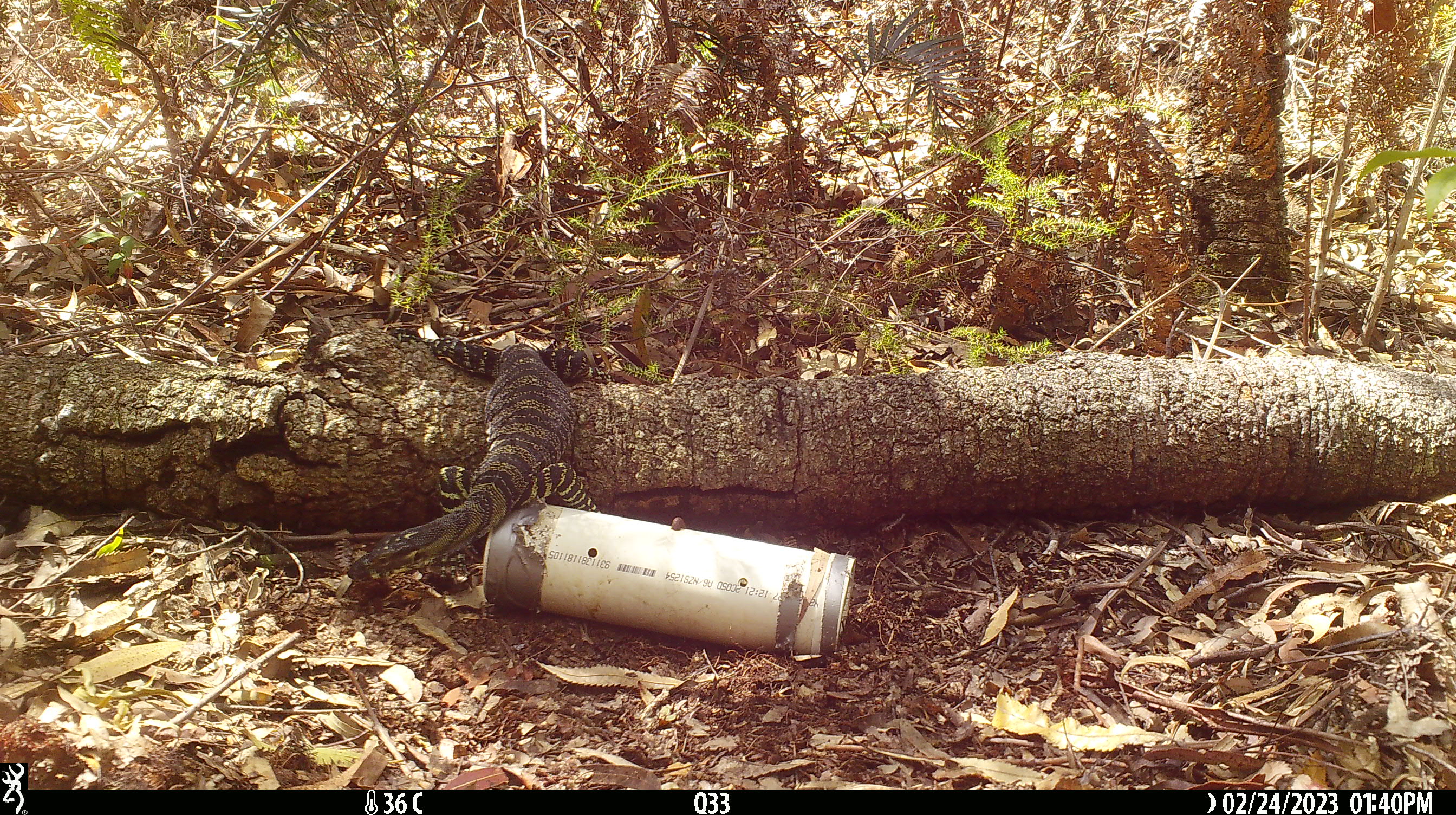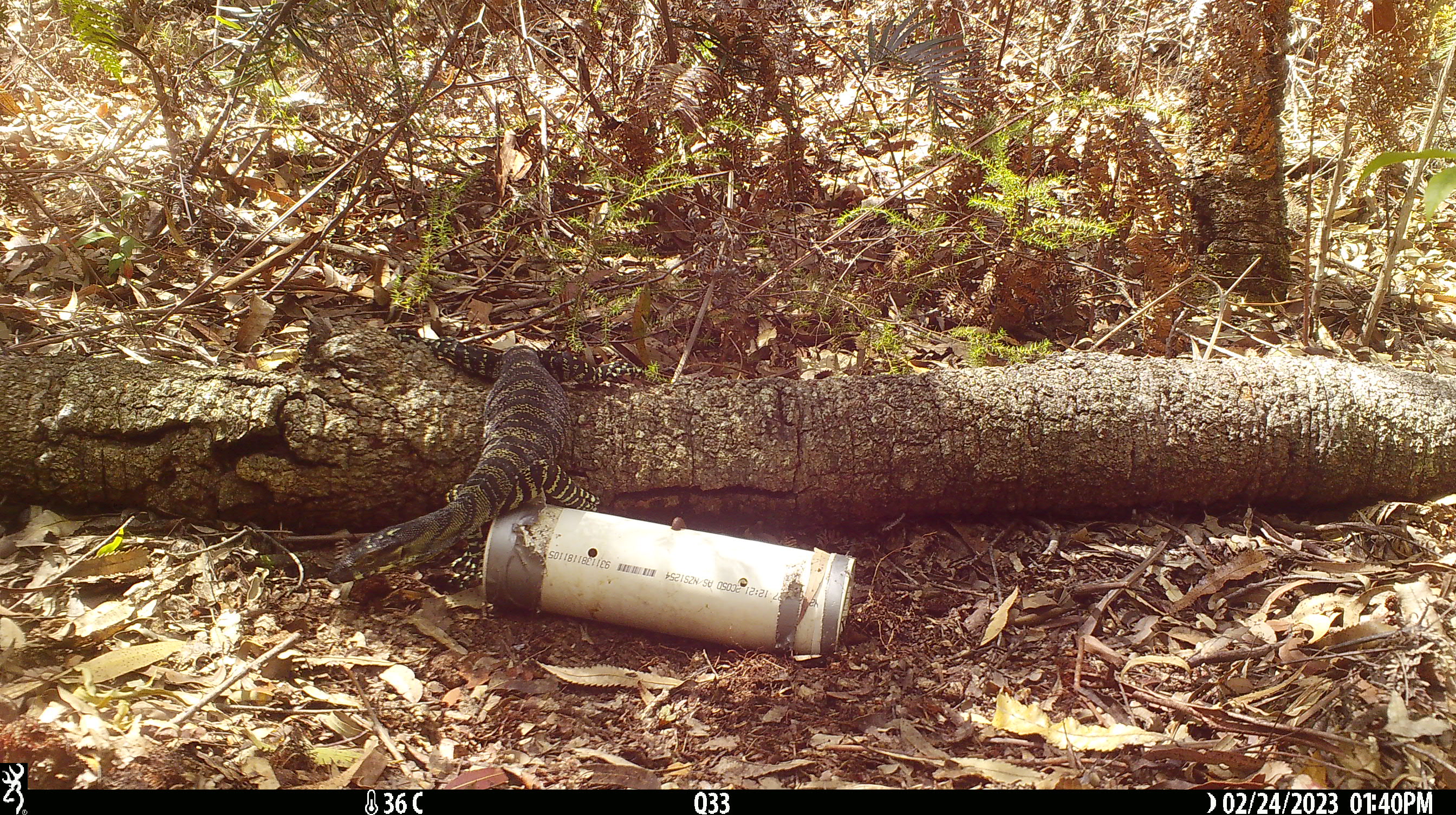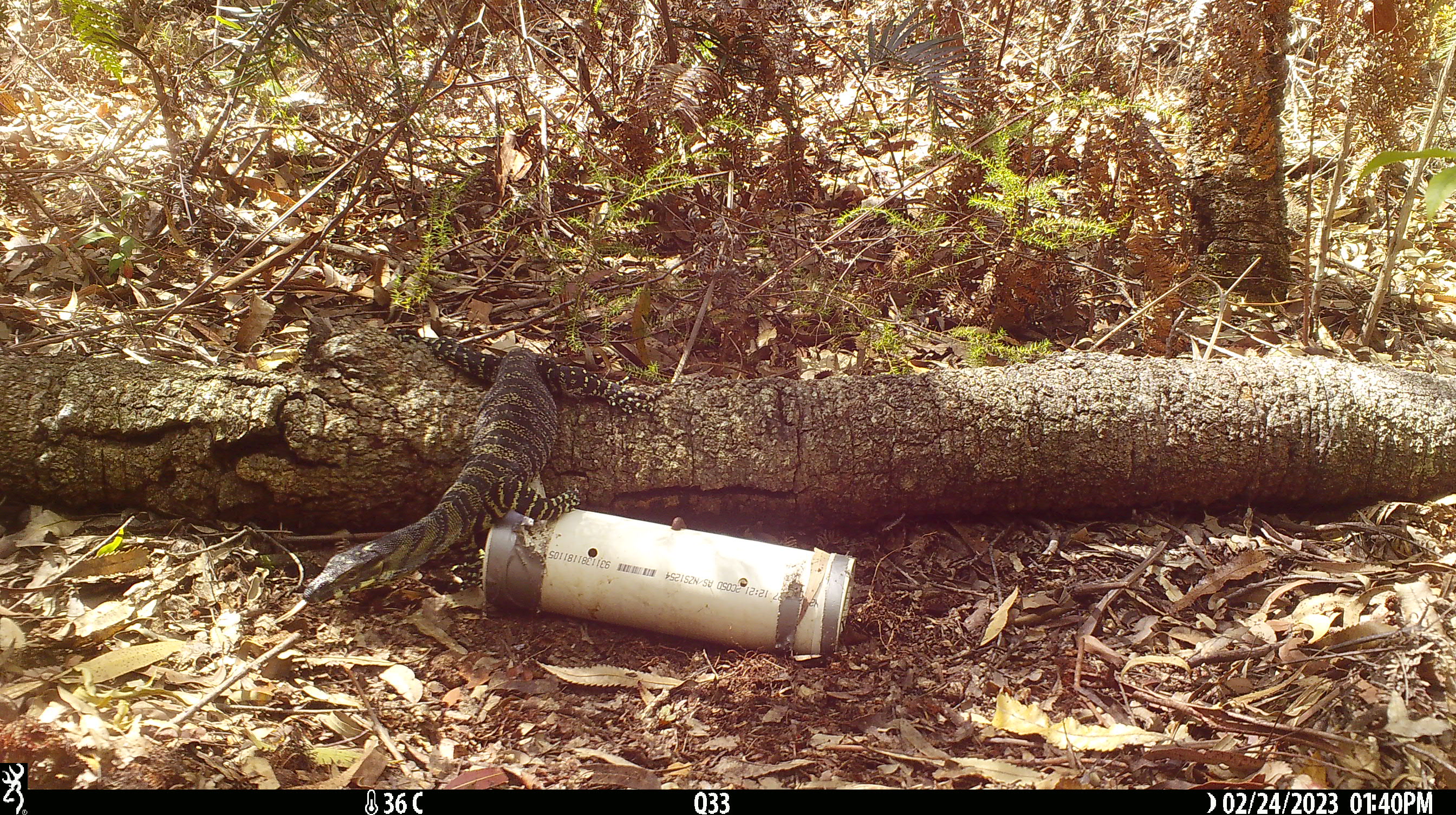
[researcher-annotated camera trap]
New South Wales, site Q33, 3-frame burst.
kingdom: Animalia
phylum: Chordata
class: Reptilia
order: Squamata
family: Varanidae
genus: Varanus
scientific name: Varanus varius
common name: lace monitor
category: goanna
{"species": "goanna (lace monitor) (Varanus varius)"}